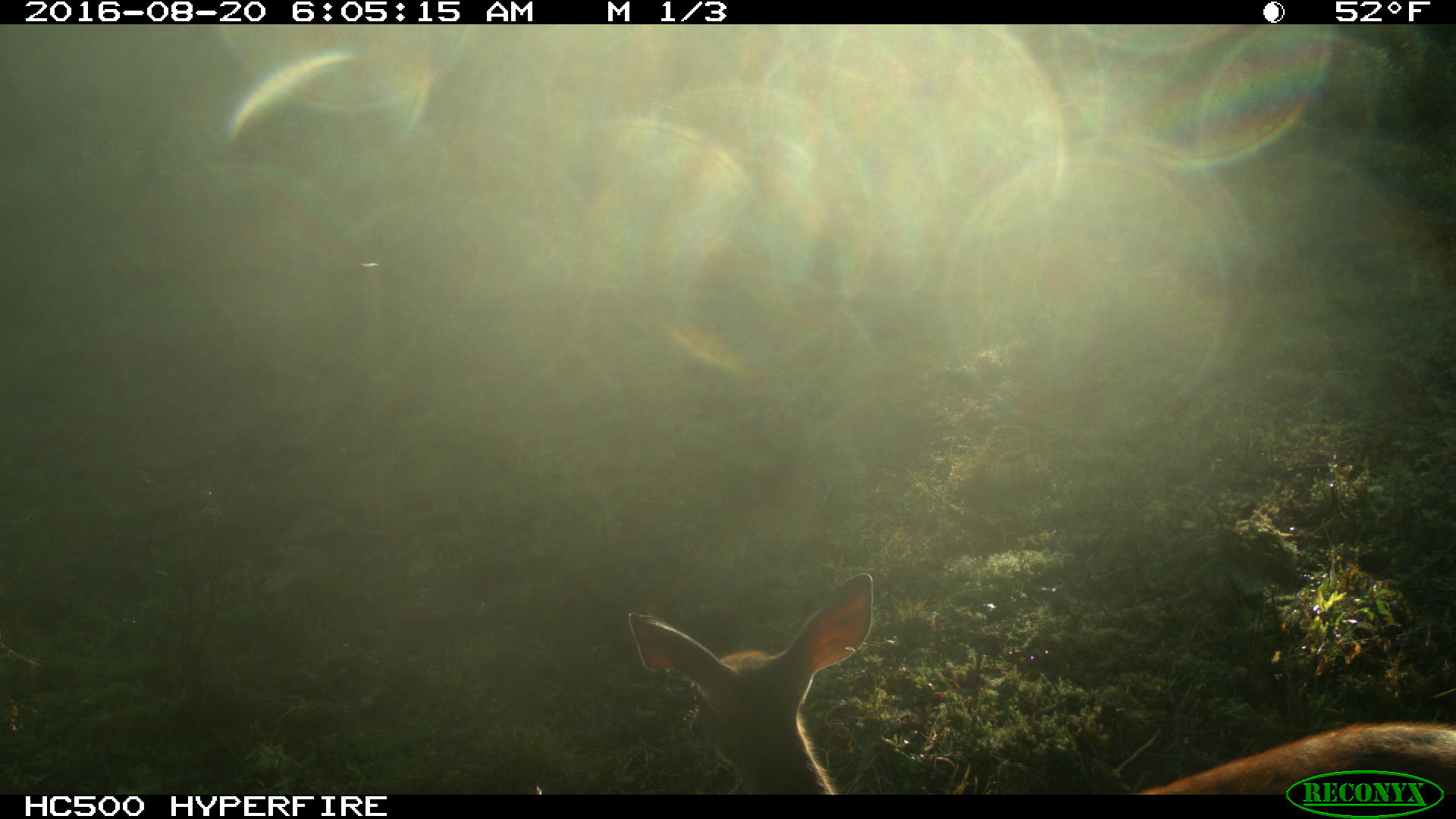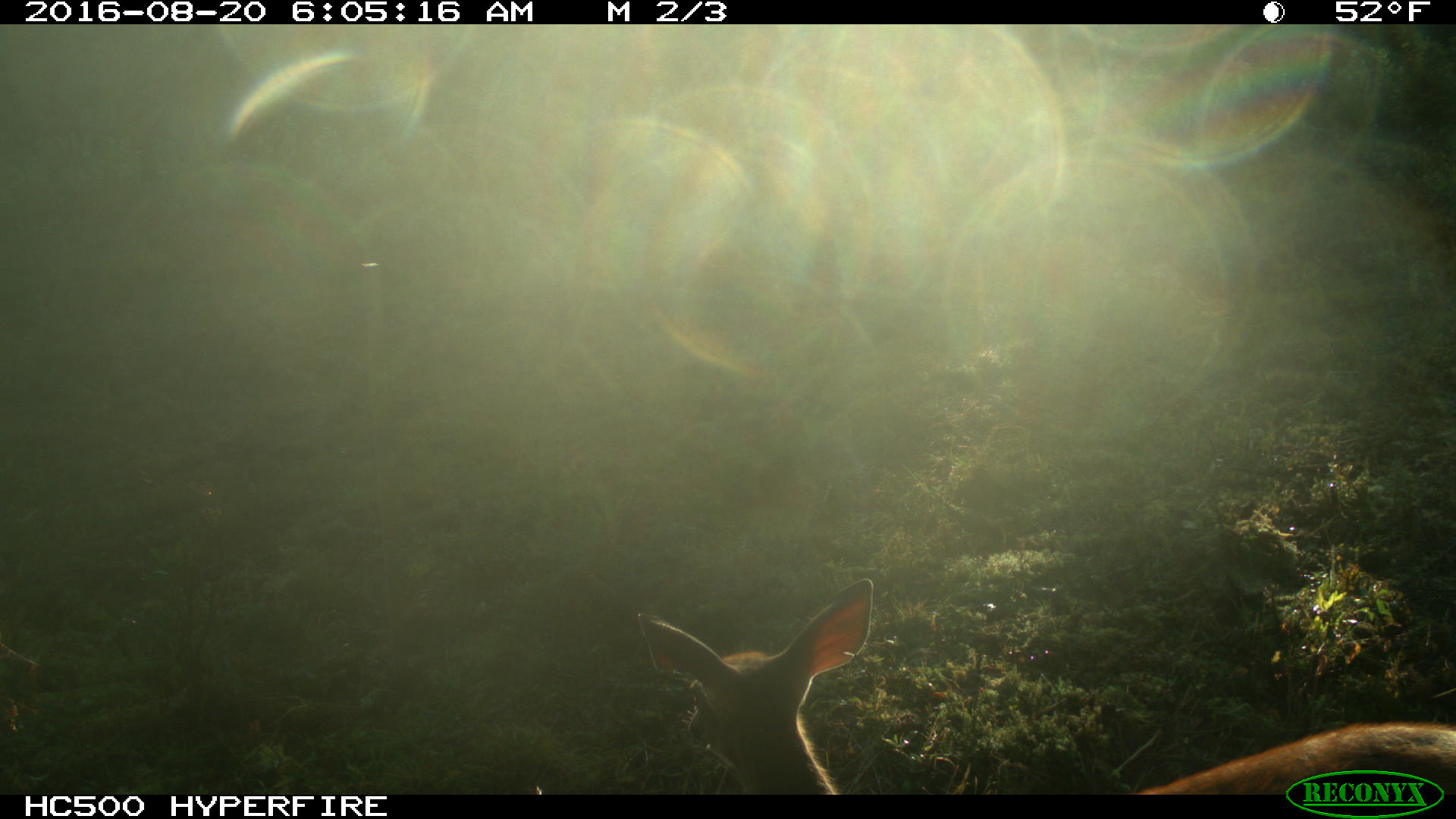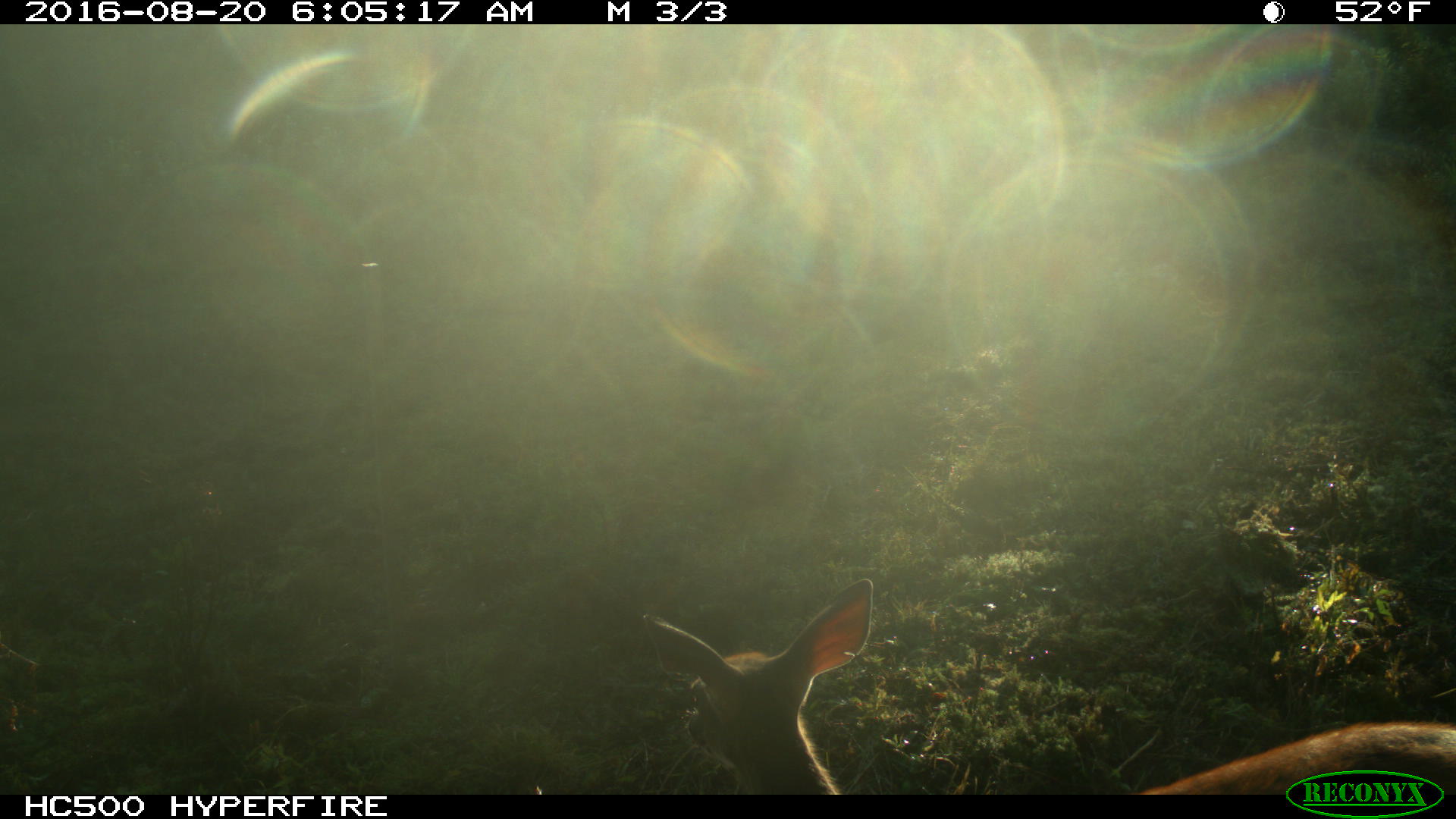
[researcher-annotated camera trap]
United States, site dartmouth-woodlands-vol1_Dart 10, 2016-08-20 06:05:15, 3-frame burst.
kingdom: Animalia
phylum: Chordata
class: Mammalia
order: Artiodactyla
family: Cervidae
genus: Odocoileus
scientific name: Odocoileus virginianus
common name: white-tailed deer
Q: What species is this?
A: White-tailed deer (Odocoileus virginianus).